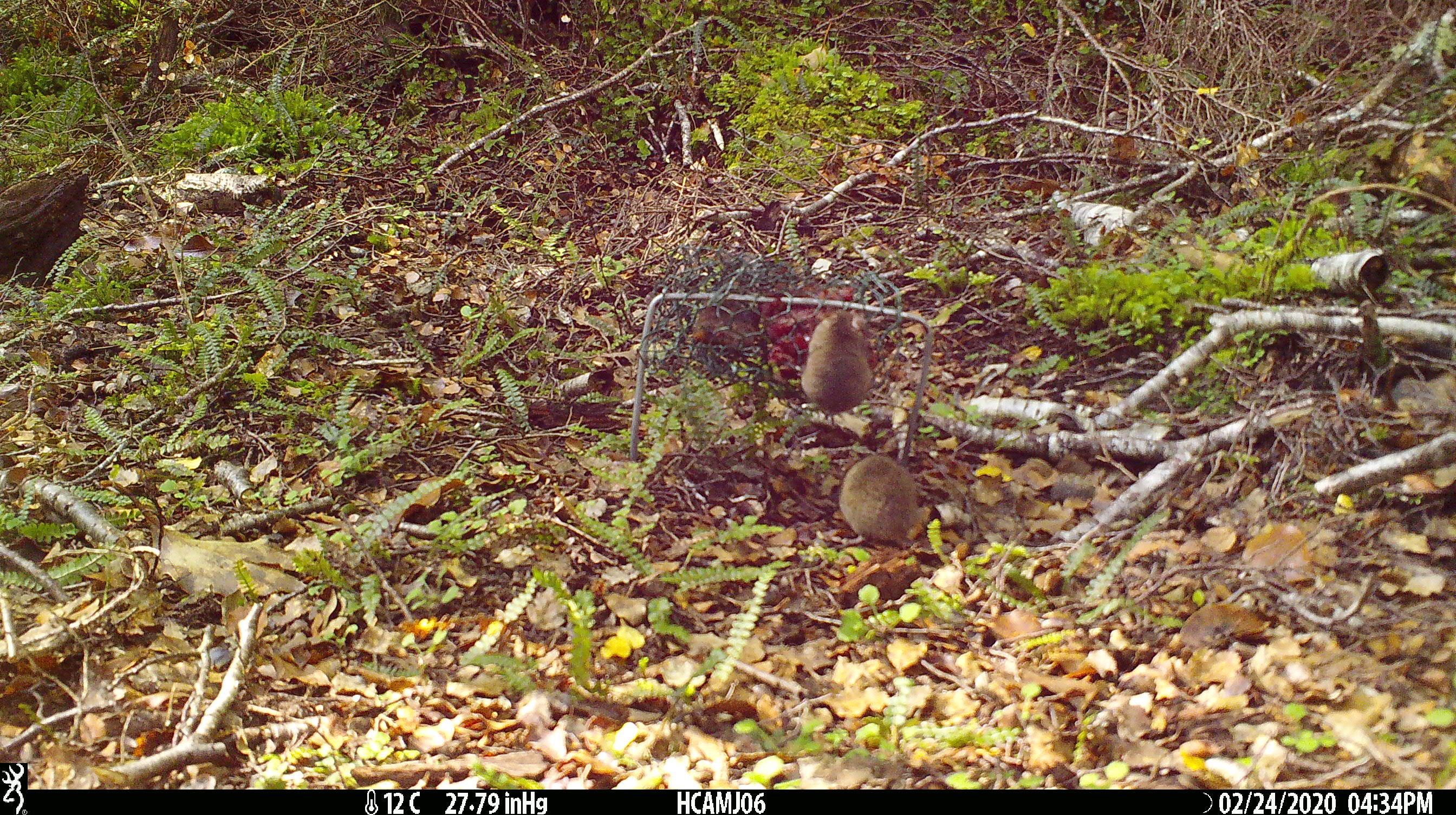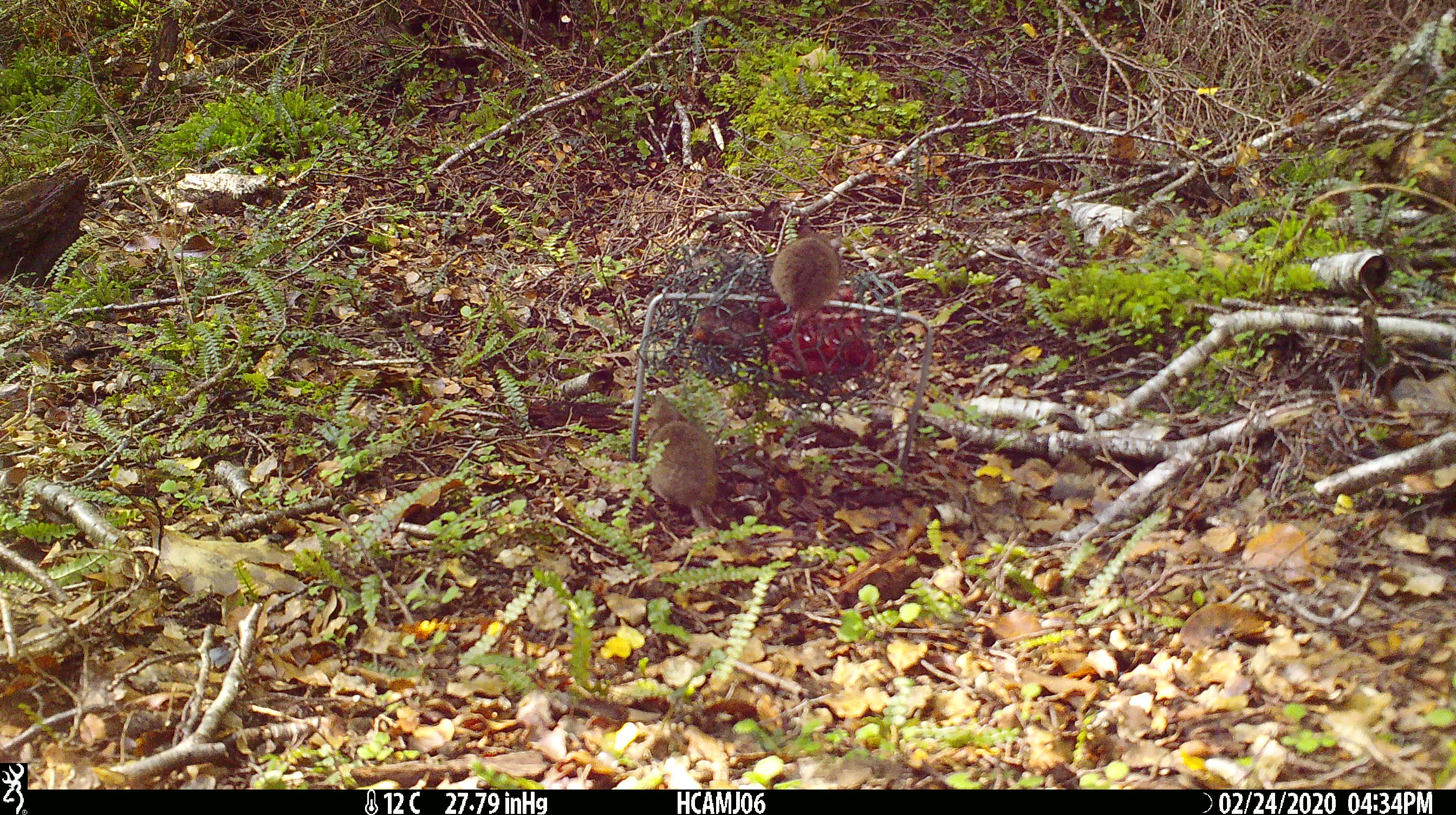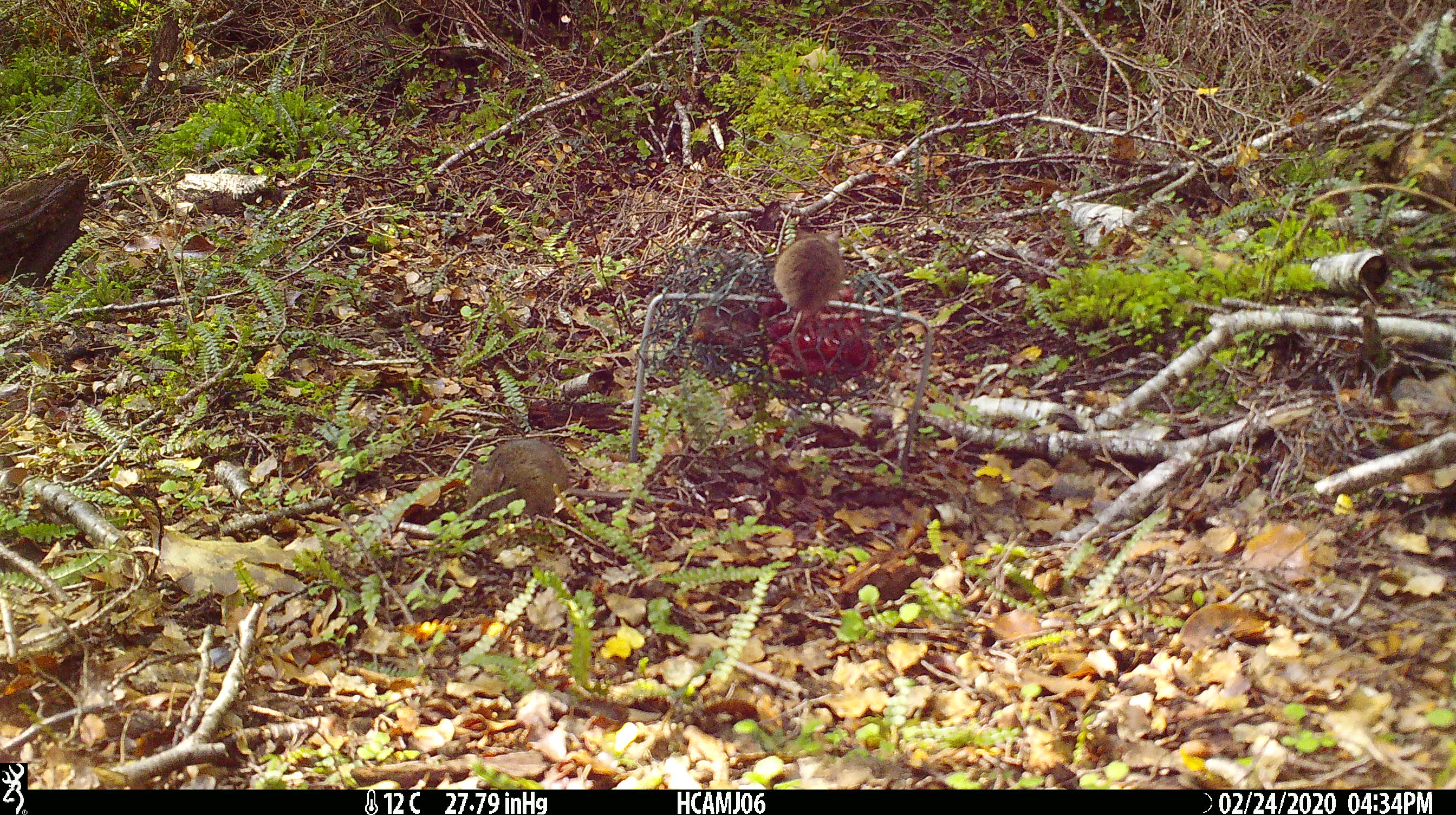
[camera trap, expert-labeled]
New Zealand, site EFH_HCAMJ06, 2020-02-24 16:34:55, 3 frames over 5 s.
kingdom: Animalia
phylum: Chordata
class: Mammalia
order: Rodentia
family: Muridae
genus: Mus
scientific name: Mus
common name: mouse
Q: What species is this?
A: Mouse (Mus).